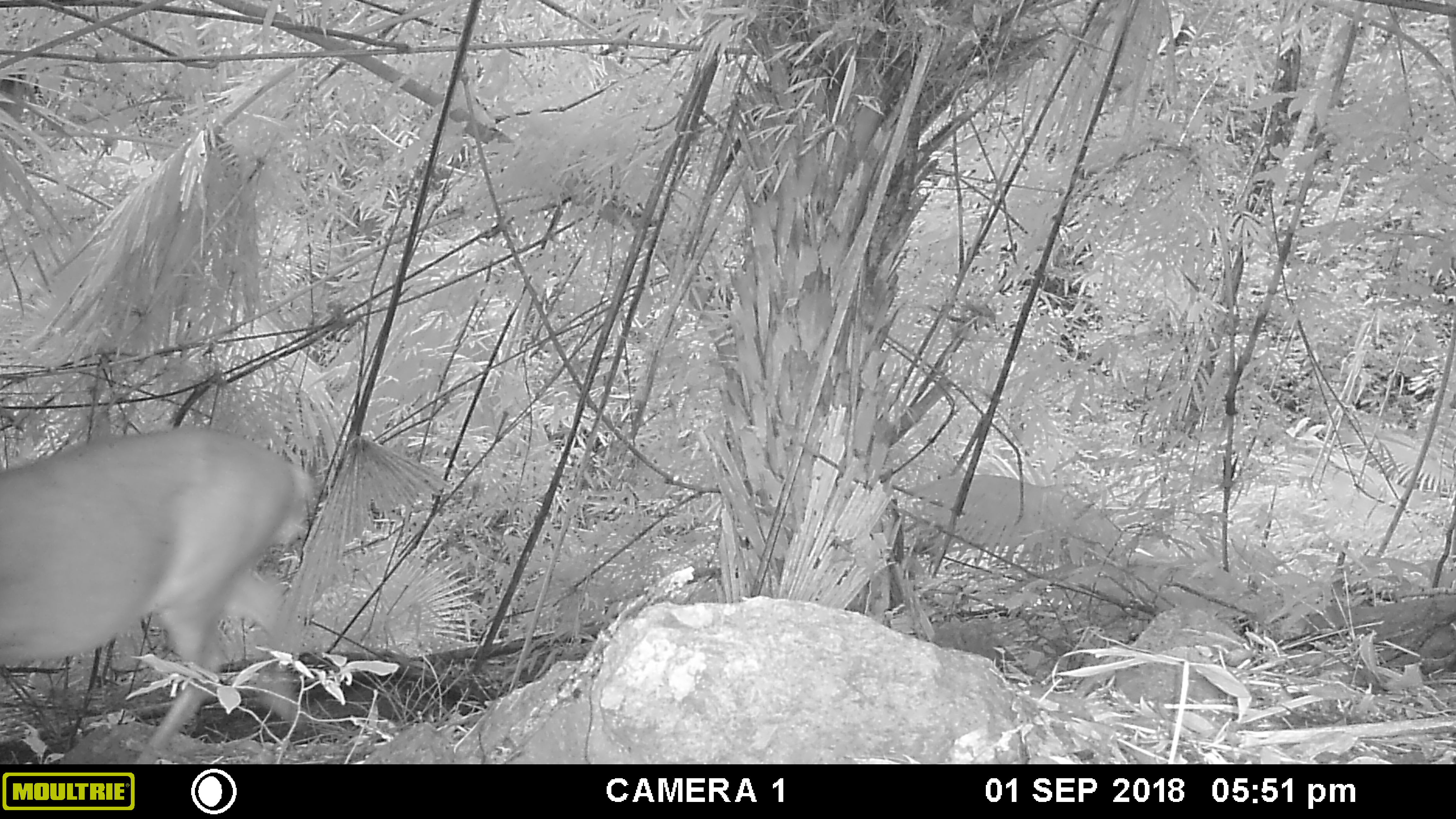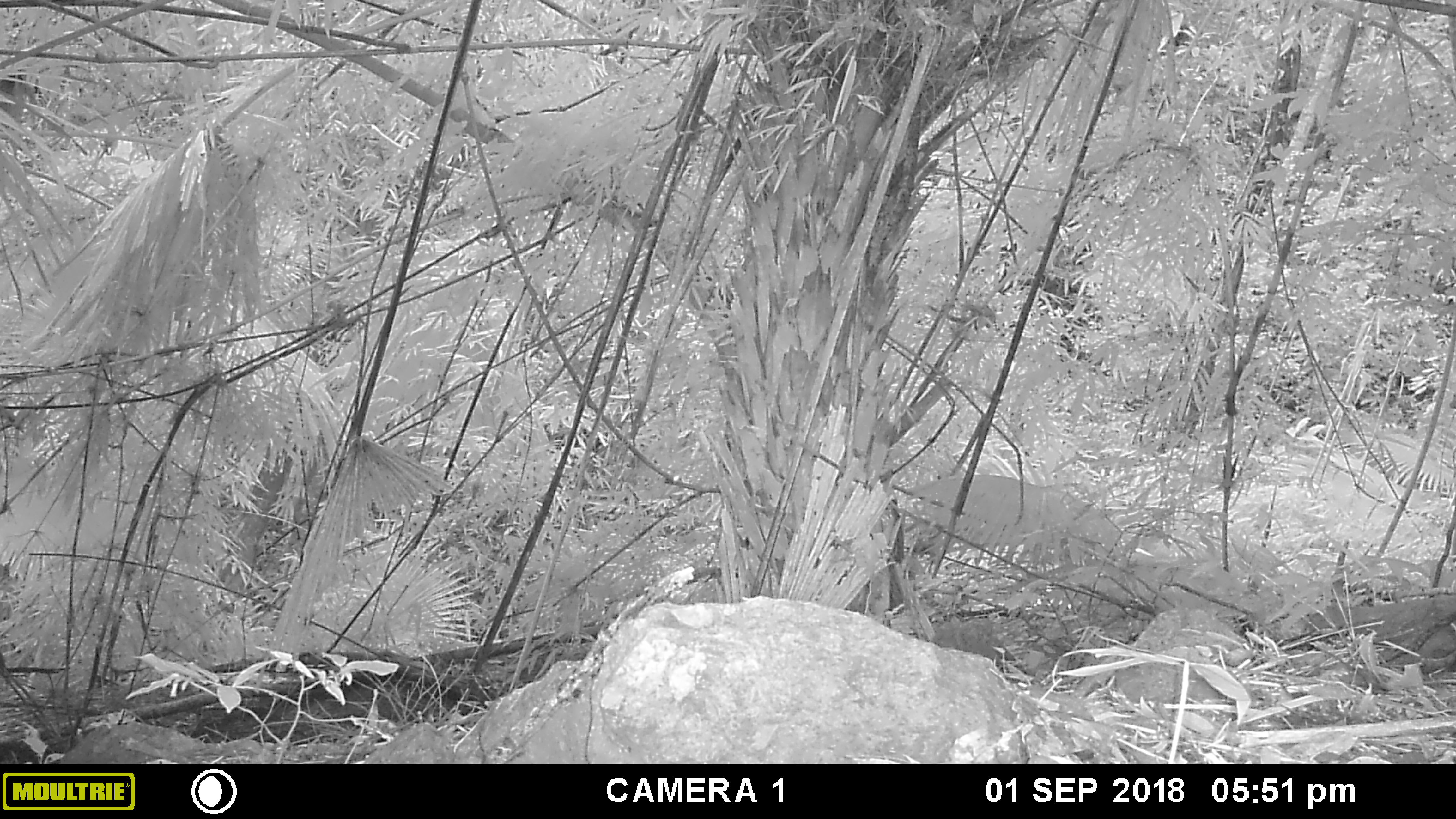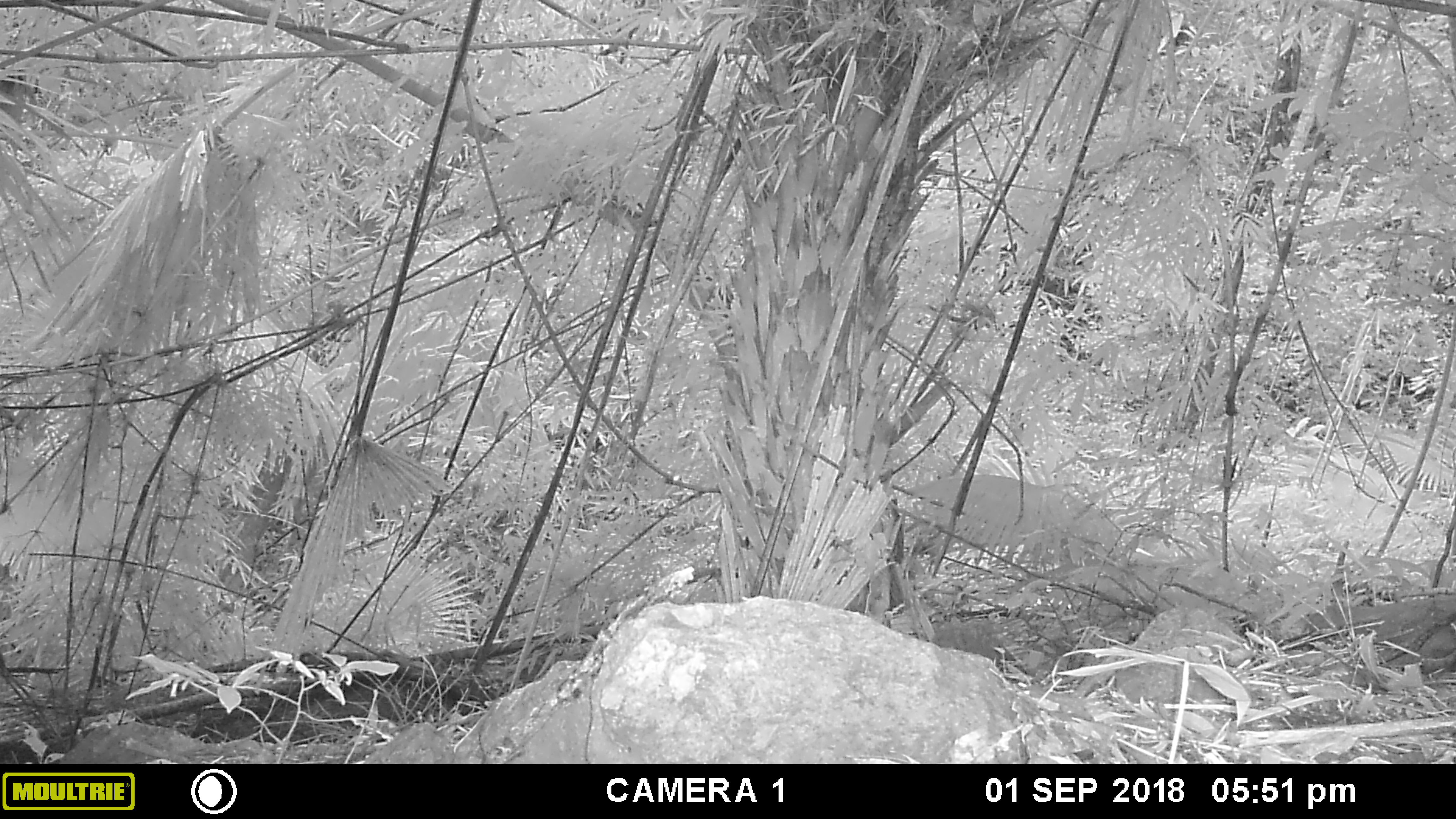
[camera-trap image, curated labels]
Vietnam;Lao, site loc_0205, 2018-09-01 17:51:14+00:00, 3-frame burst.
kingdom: Animalia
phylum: Chordata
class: Mammalia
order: Artiodactyla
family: Cervidae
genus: Muntiacus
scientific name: Muntiacus vuquangensis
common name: large-antlered muntjac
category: large antlered muntjac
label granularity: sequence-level